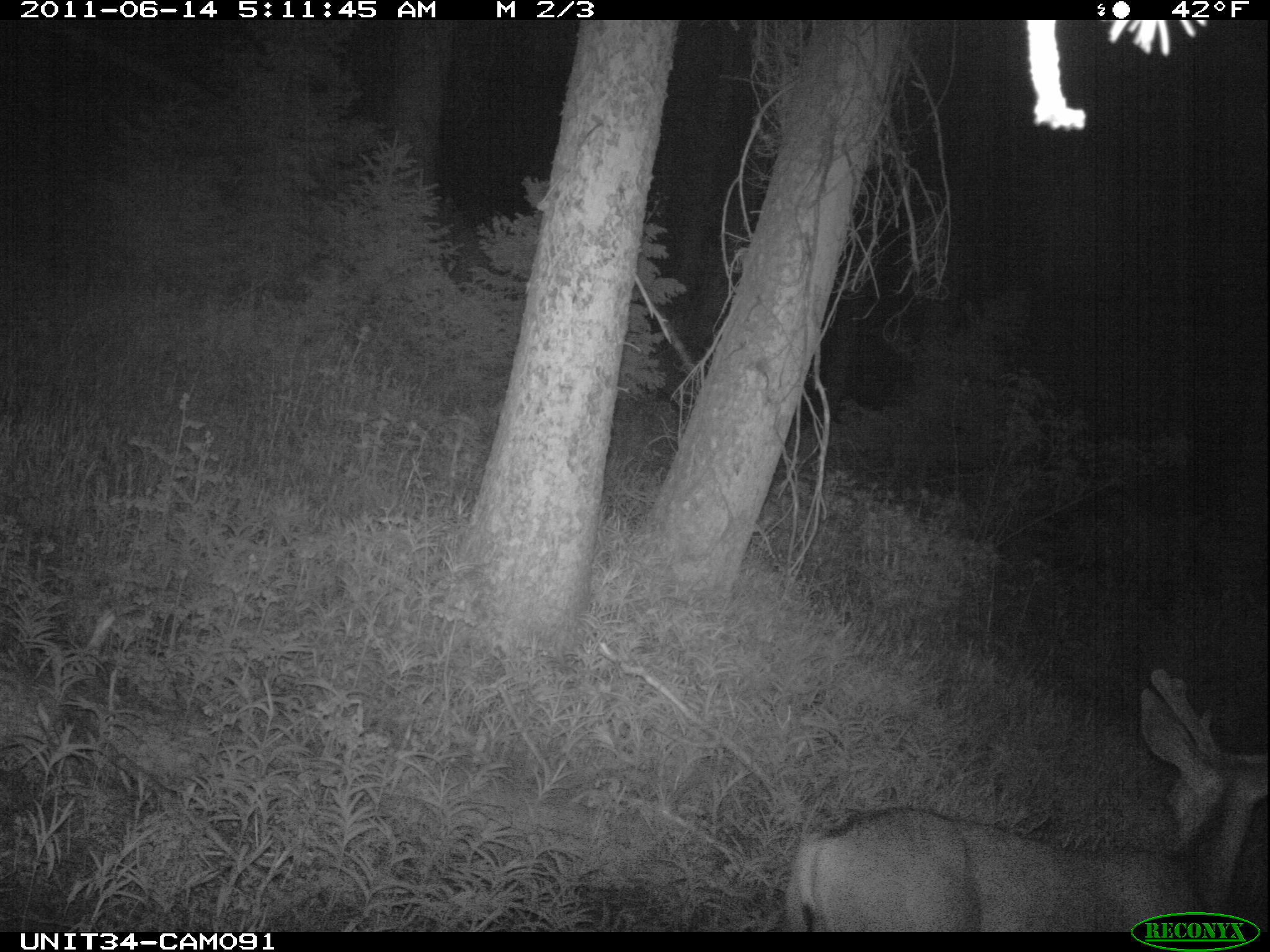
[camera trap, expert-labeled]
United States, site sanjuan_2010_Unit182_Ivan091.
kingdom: Animalia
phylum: Chordata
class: Mammalia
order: Artiodactyla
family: Cervidae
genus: Odocoileus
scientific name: Odocoileus hemionus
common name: mule deer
Odocoileus hemionus (mule deer).